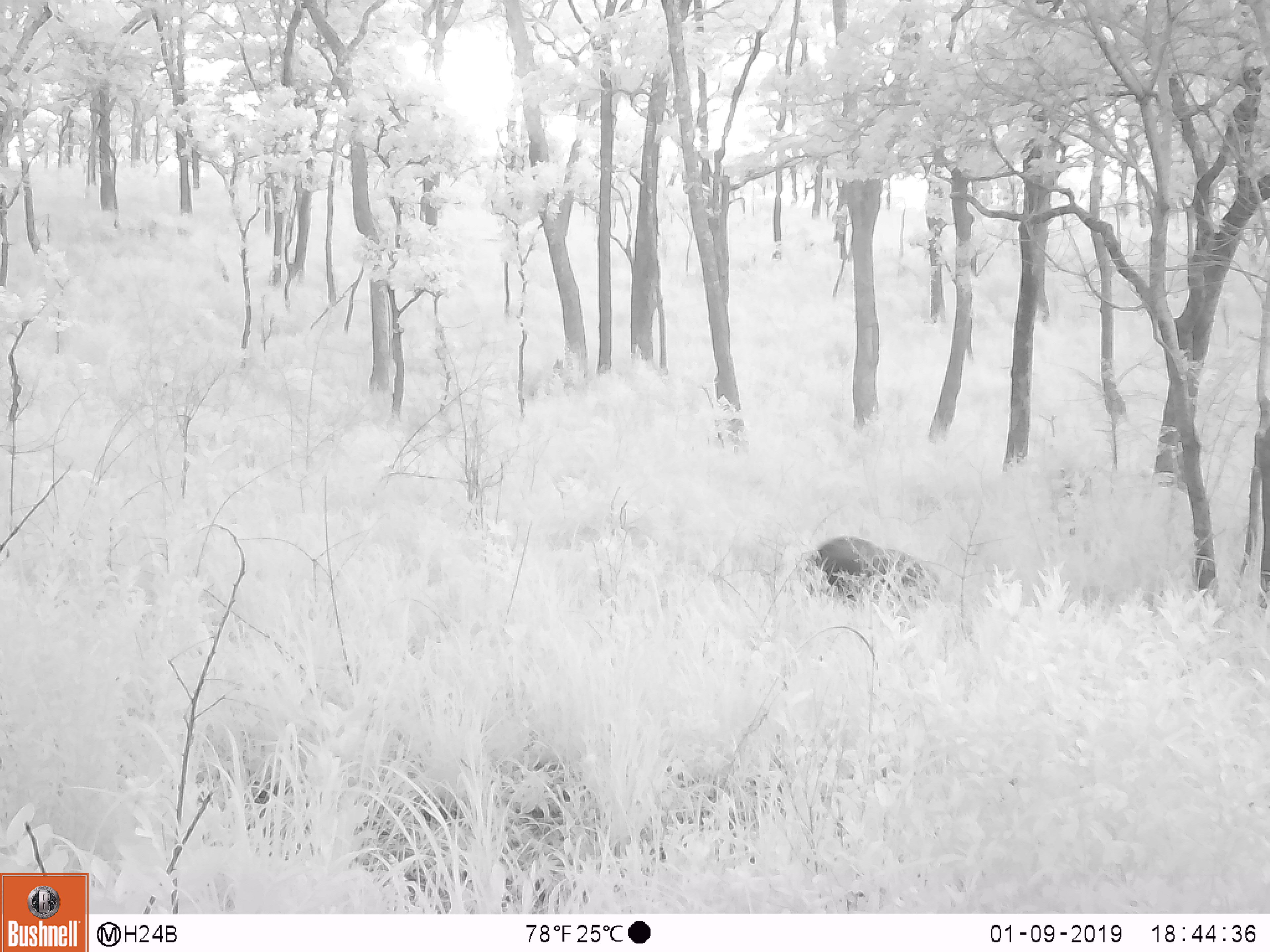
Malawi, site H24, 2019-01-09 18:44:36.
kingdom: Animalia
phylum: Chordata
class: Mammalia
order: Artiodactyla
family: Suidae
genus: Potamochoerus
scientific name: Potamochoerus larvatus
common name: bushpig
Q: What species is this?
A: Bushpig (Potamochoerus larvatus).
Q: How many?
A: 1.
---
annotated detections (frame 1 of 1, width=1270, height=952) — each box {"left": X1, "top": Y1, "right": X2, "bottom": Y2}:
bushpig: {"left": 802, "top": 529, "right": 940, "bottom": 608}